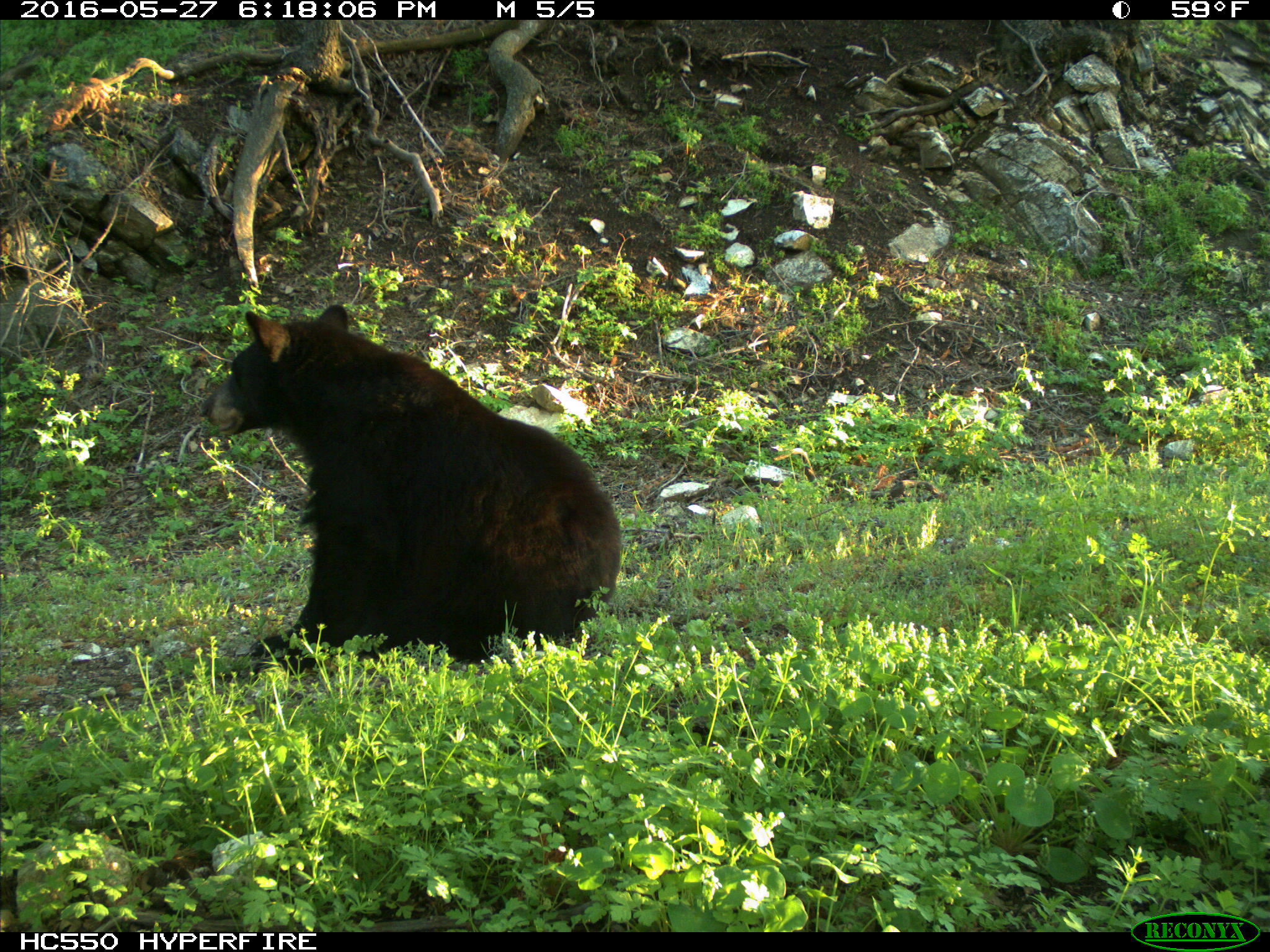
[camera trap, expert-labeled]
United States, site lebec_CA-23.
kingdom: Animalia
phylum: Chordata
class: Mammalia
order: Carnivora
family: Ursidae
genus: Ursus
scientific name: Ursus americanus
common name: american black bear